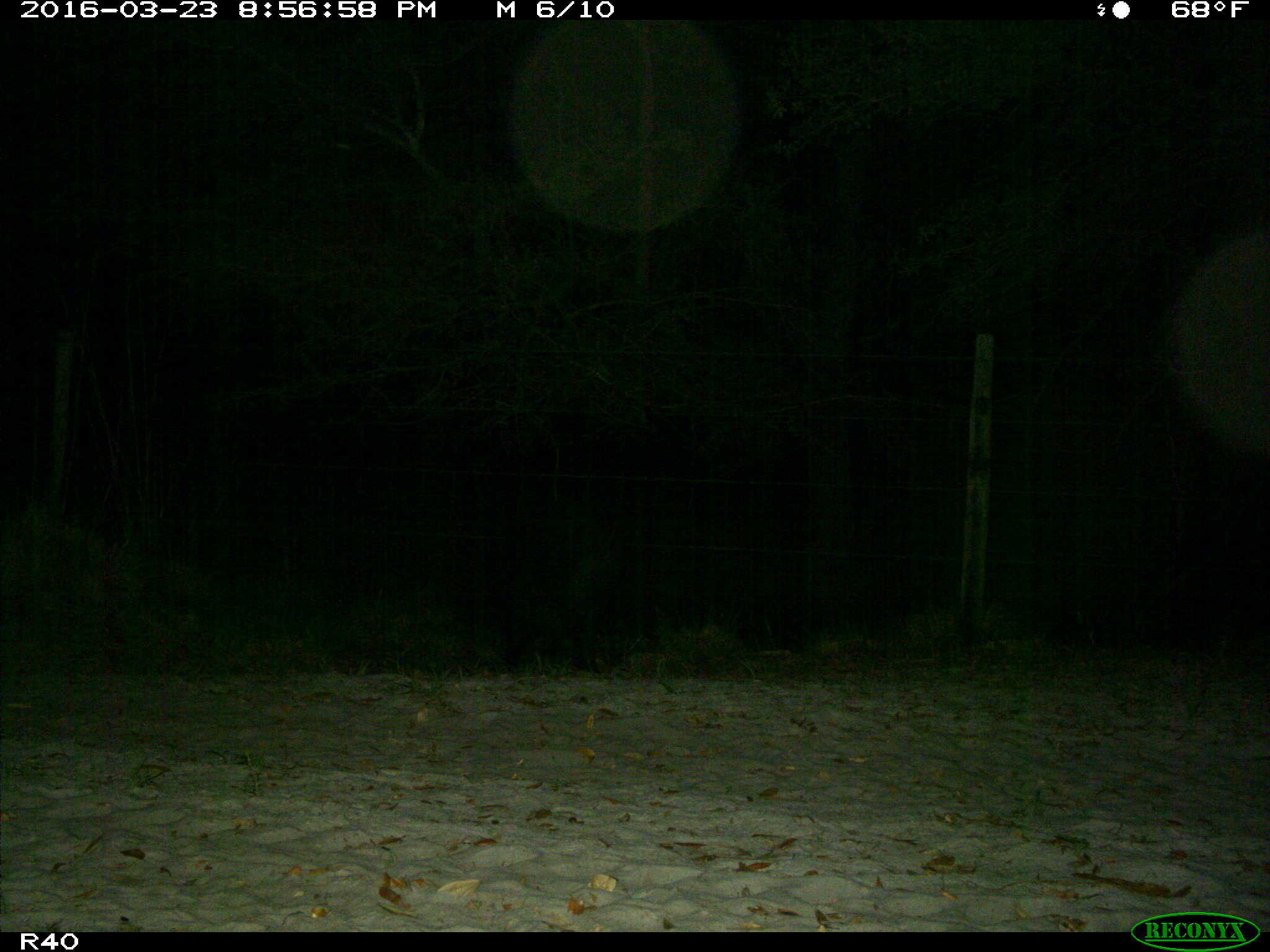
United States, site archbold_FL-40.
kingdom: Animalia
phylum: Chordata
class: Mammalia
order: Artiodactyla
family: Suidae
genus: Sus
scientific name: Sus scrofa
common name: wild boar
Sus scrofa (wild boar).